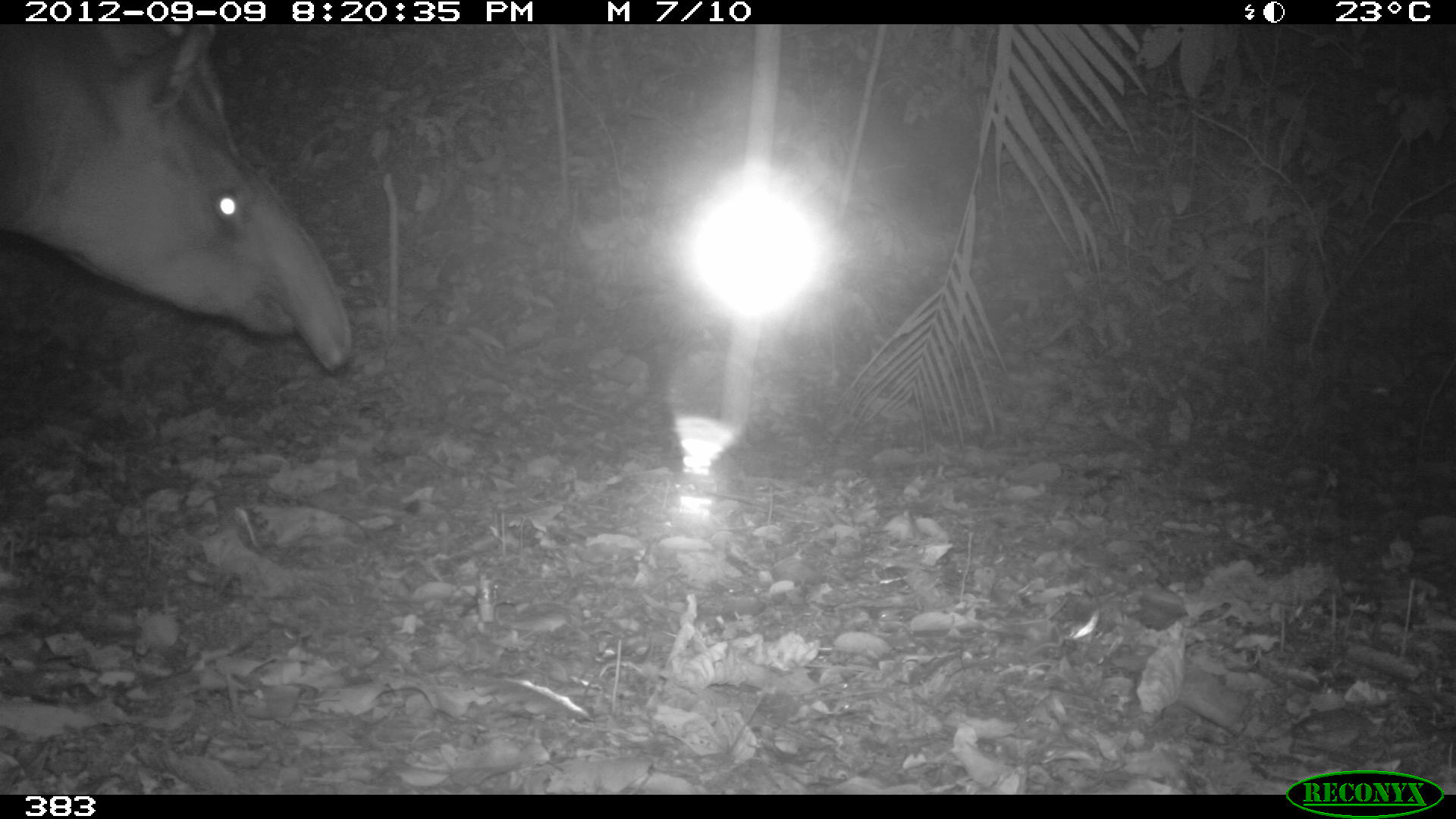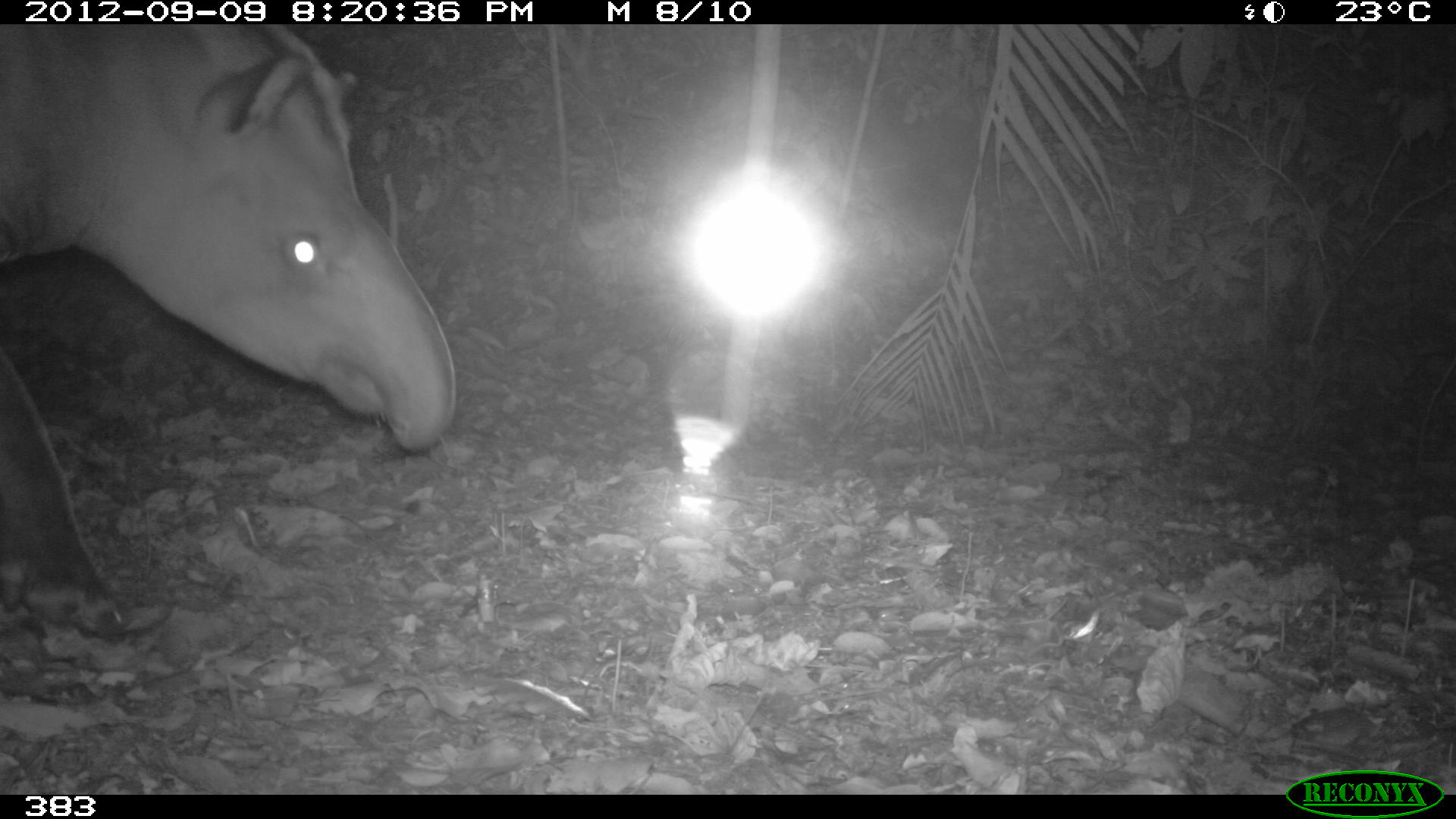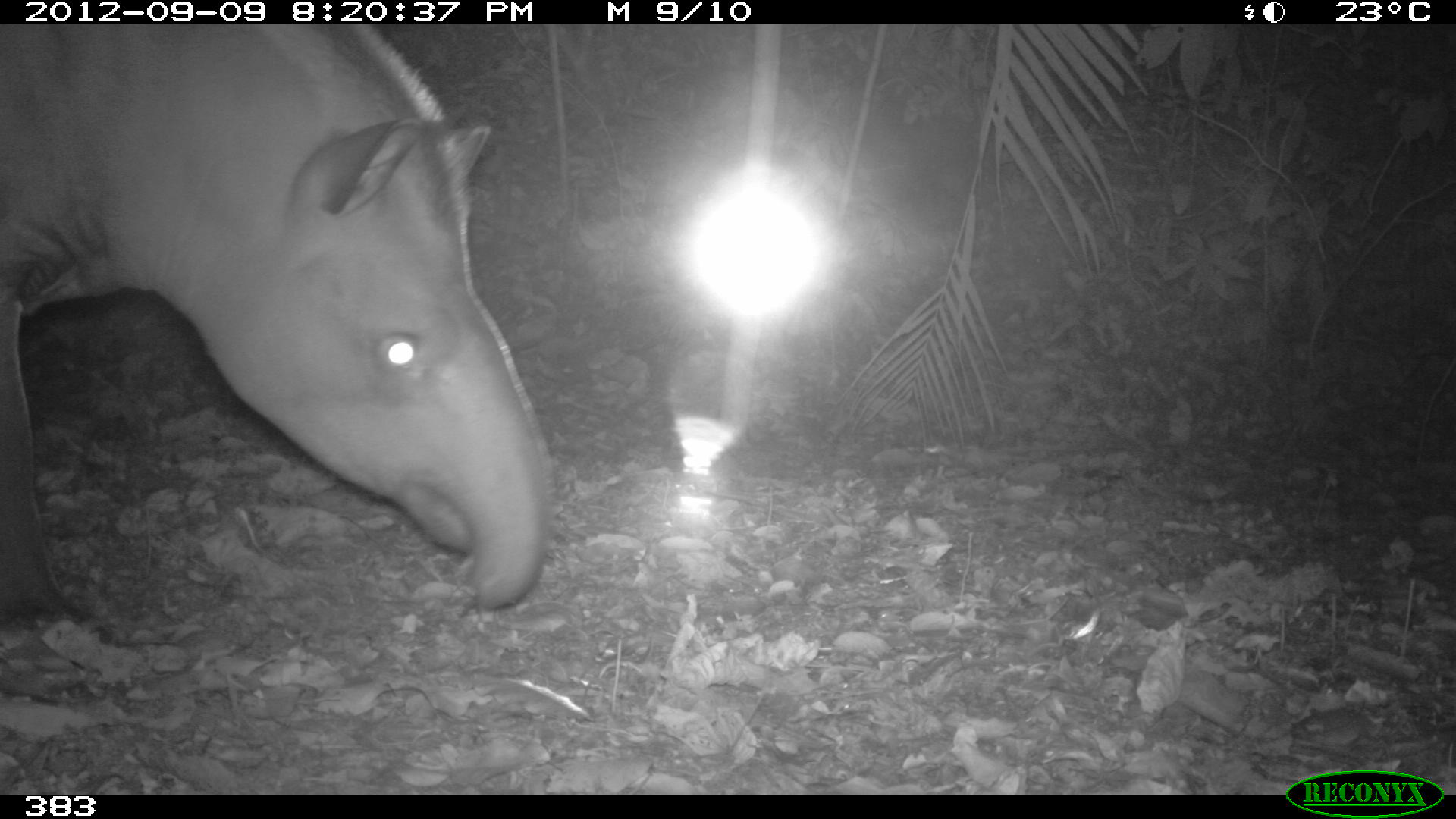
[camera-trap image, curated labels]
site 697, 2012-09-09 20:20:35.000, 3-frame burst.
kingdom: Animalia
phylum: Chordata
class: Mammalia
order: Perissodactyla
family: Tapiridae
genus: Tapirus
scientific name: Tapirus terrestris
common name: south american tapir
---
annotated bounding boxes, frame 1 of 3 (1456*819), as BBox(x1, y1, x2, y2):
tapirus terrestris: BBox(0, 24, 352, 374)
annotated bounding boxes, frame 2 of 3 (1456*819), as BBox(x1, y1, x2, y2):
tapirus terrestris: BBox(2, 23, 459, 456)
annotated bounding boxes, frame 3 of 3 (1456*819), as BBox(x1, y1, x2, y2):
tapirus terrestris: BBox(0, 24, 553, 625)